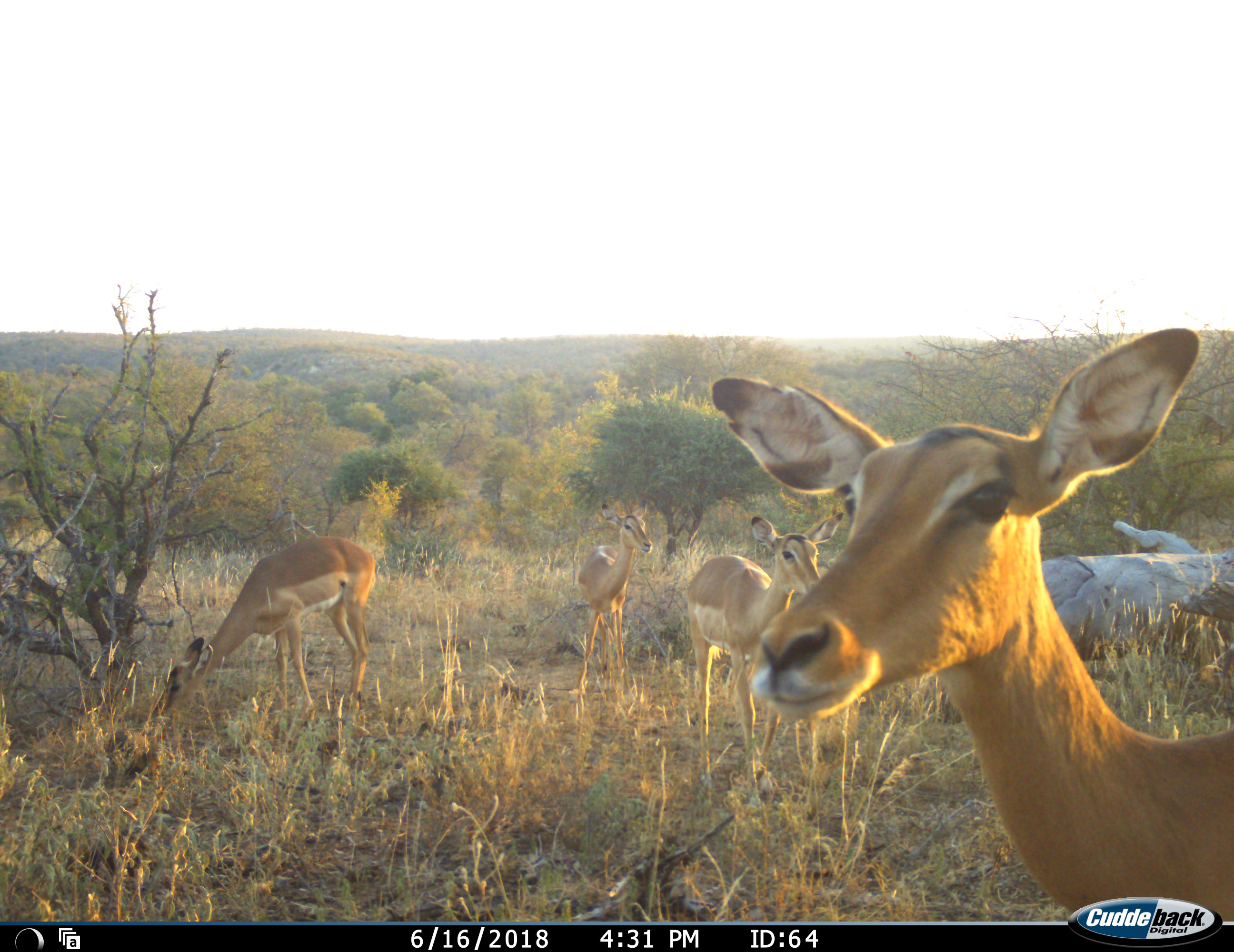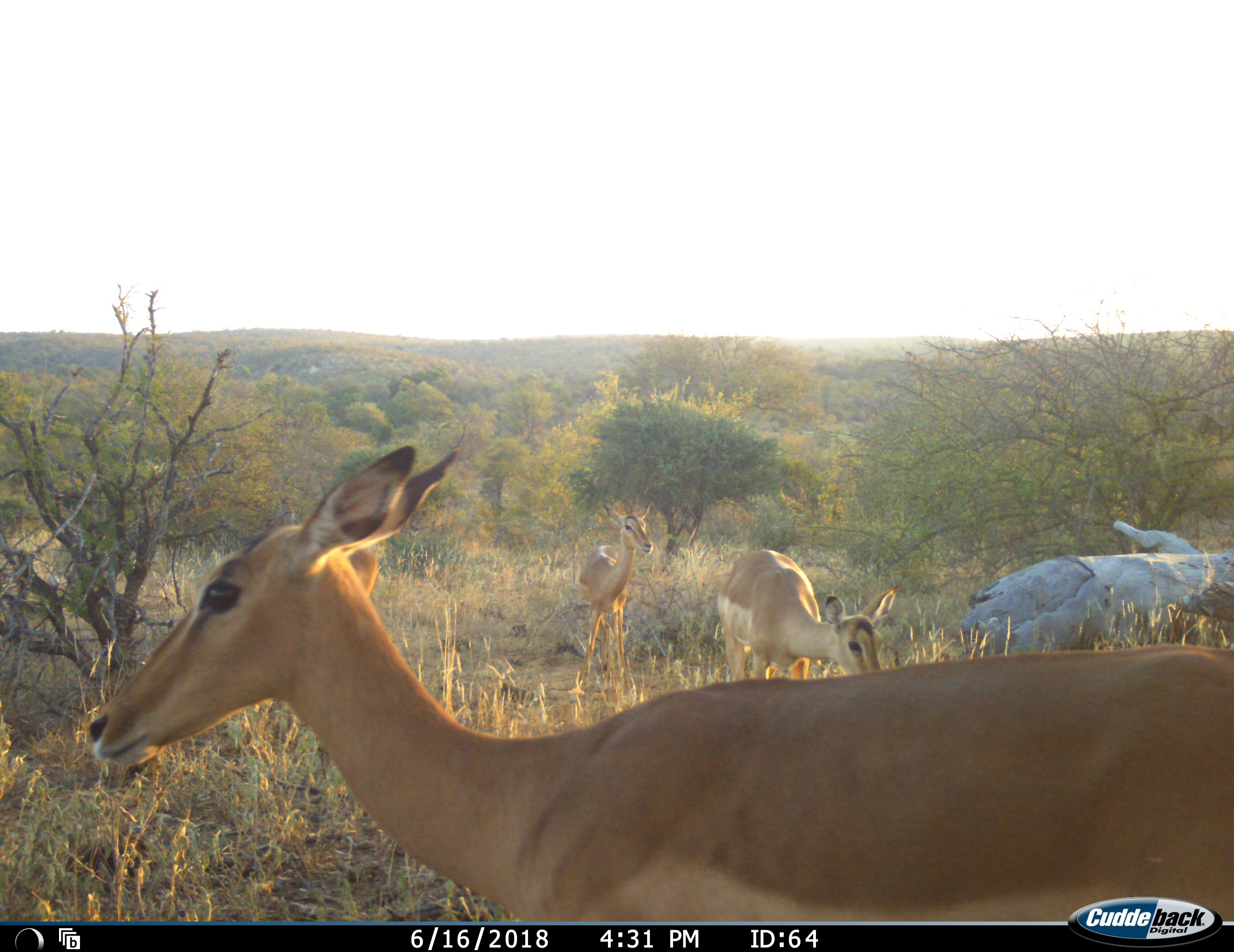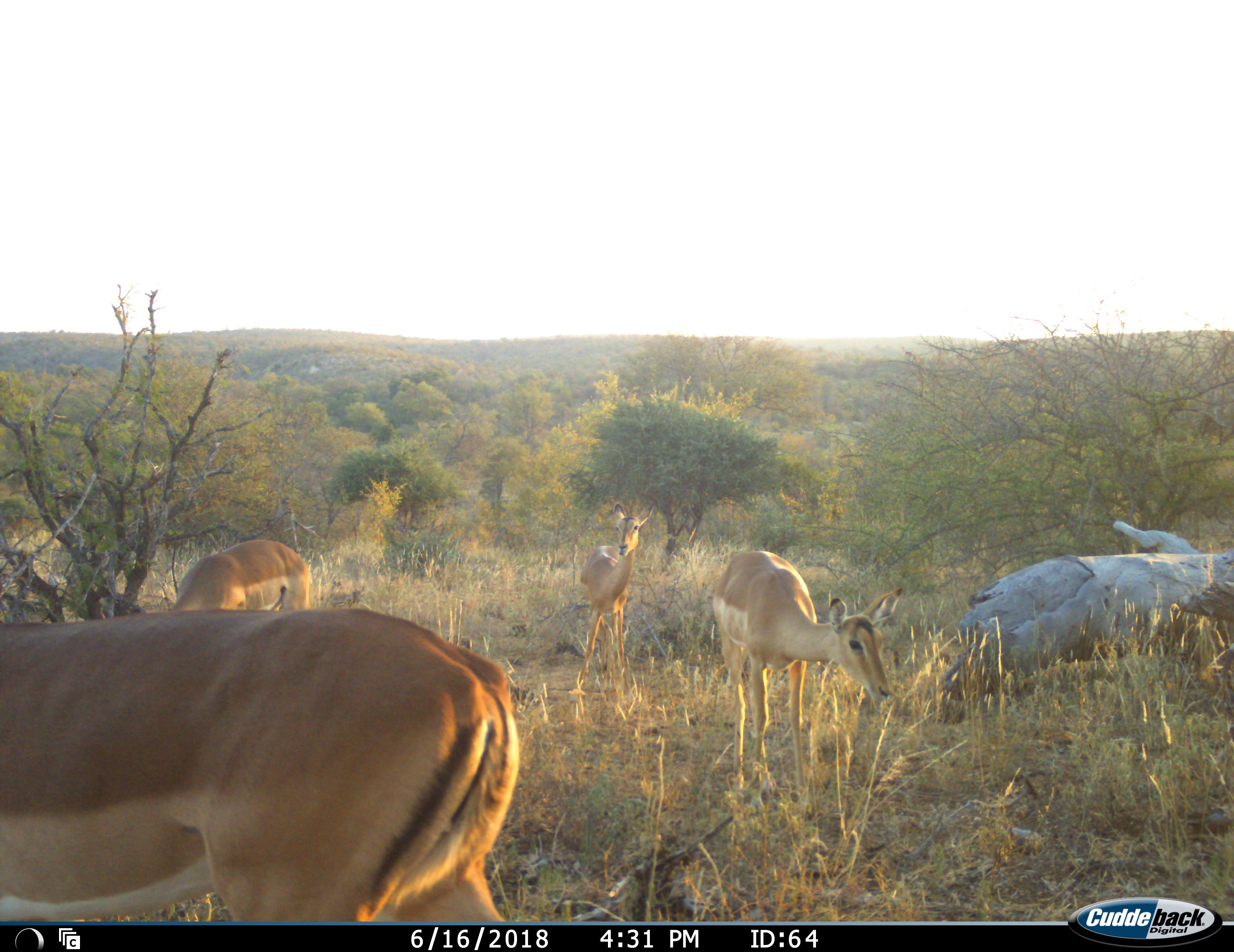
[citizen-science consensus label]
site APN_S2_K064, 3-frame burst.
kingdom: Animalia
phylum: Chordata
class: Mammalia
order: Artiodactyla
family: Bovidae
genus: Aepyceros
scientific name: Aepyceros melampus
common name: impala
Impala (Aepyceros melampus), count 4. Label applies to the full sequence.